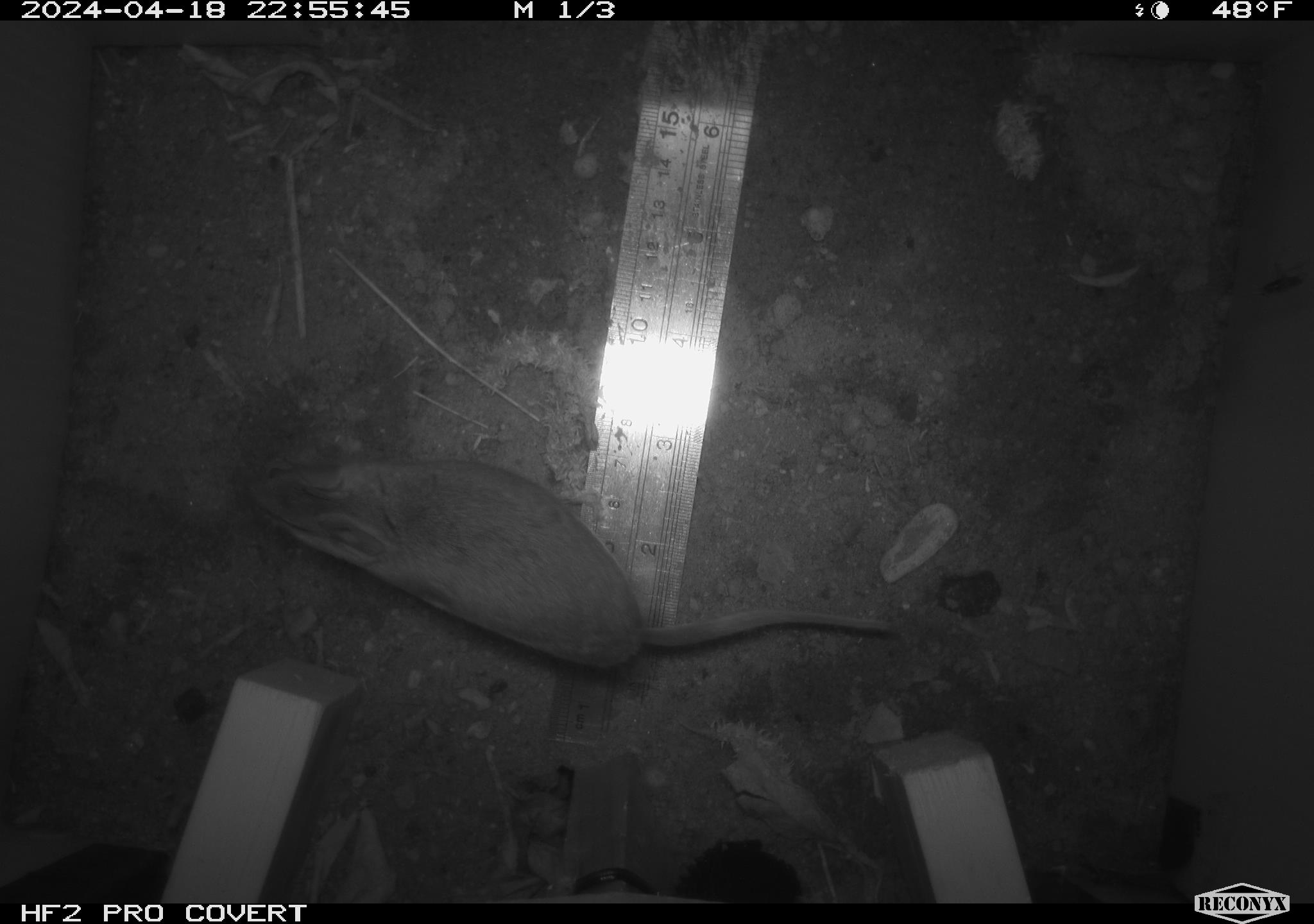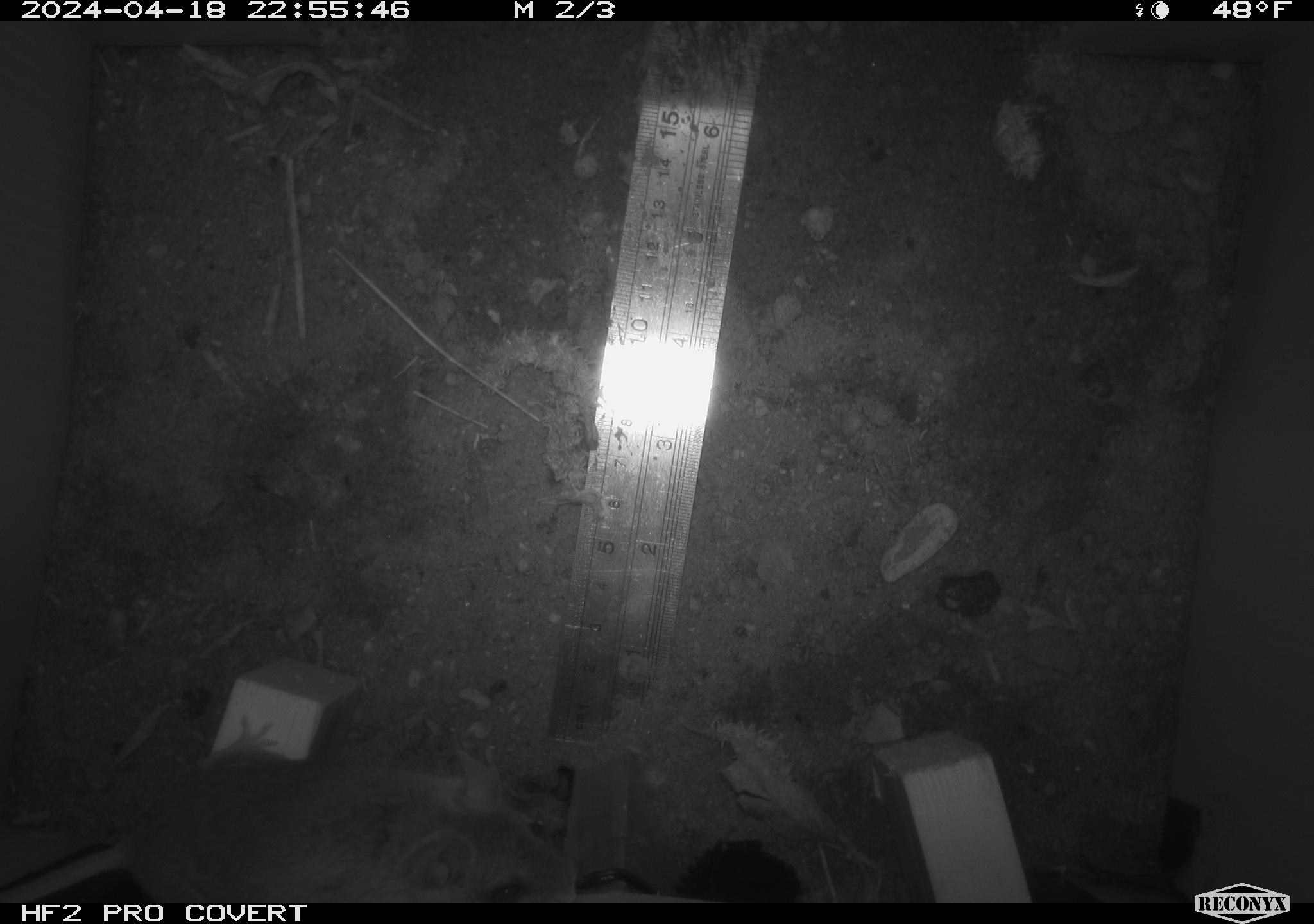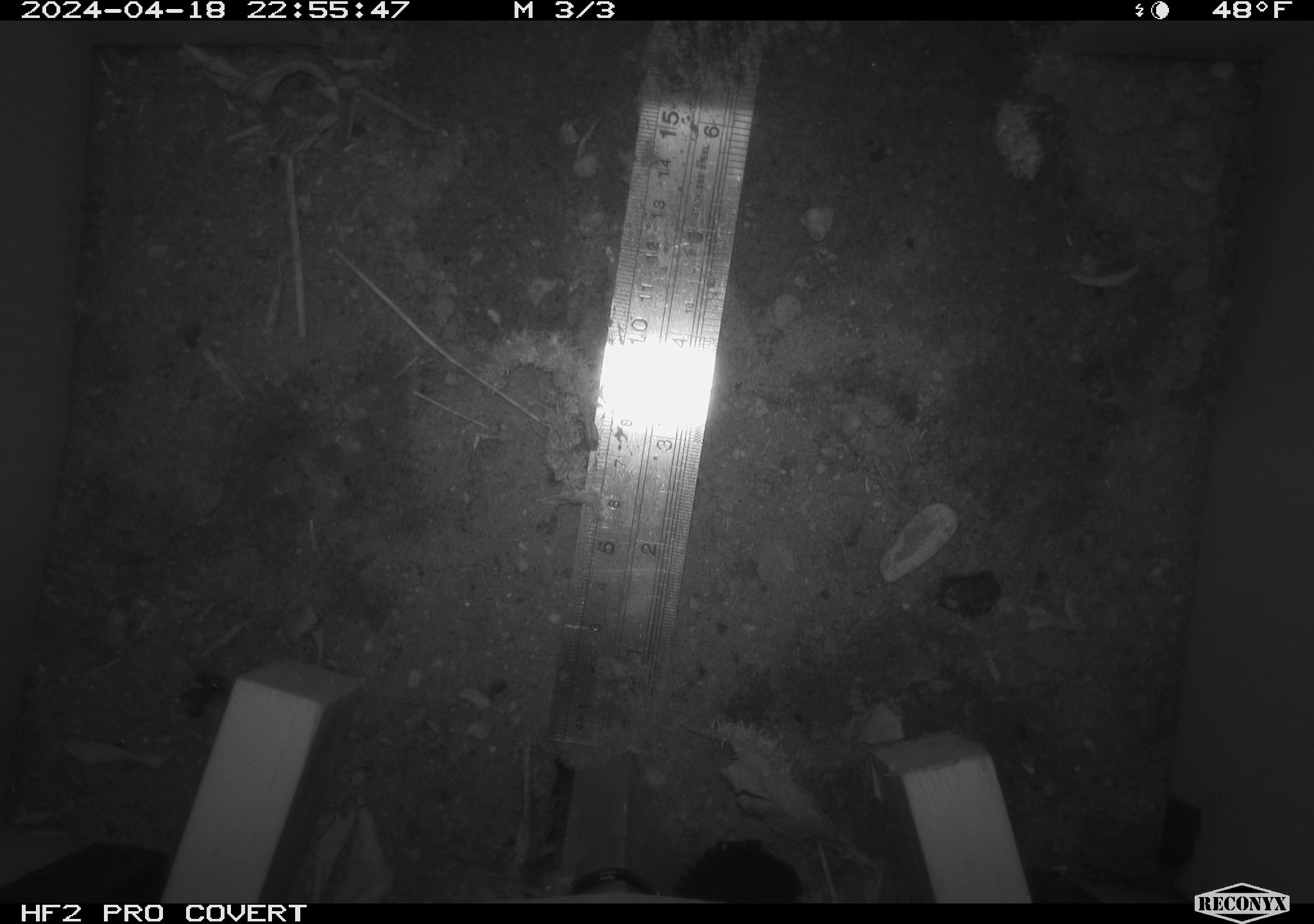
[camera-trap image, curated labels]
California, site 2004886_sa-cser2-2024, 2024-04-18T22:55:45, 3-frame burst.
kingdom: Animalia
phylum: Chordata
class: Mammalia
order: Rodentia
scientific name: Rodentia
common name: rodent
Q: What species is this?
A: Rodent (Rodentia).